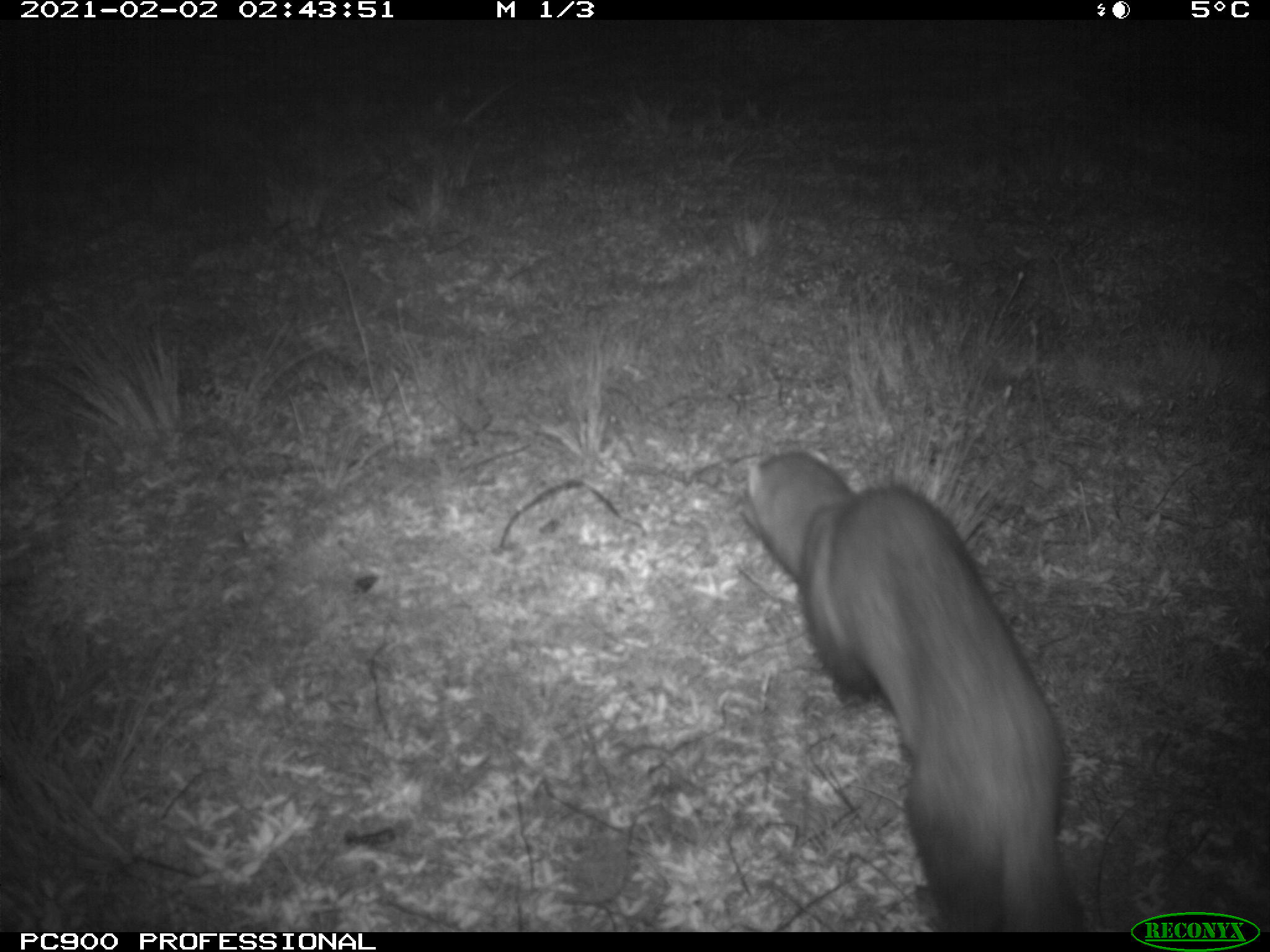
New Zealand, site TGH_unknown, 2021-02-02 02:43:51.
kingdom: Animalia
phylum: Chordata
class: Mammalia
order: Carnivora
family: Mustelidae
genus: Mustela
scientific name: Mustela furo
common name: ferret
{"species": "ferret (Mustela furo)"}